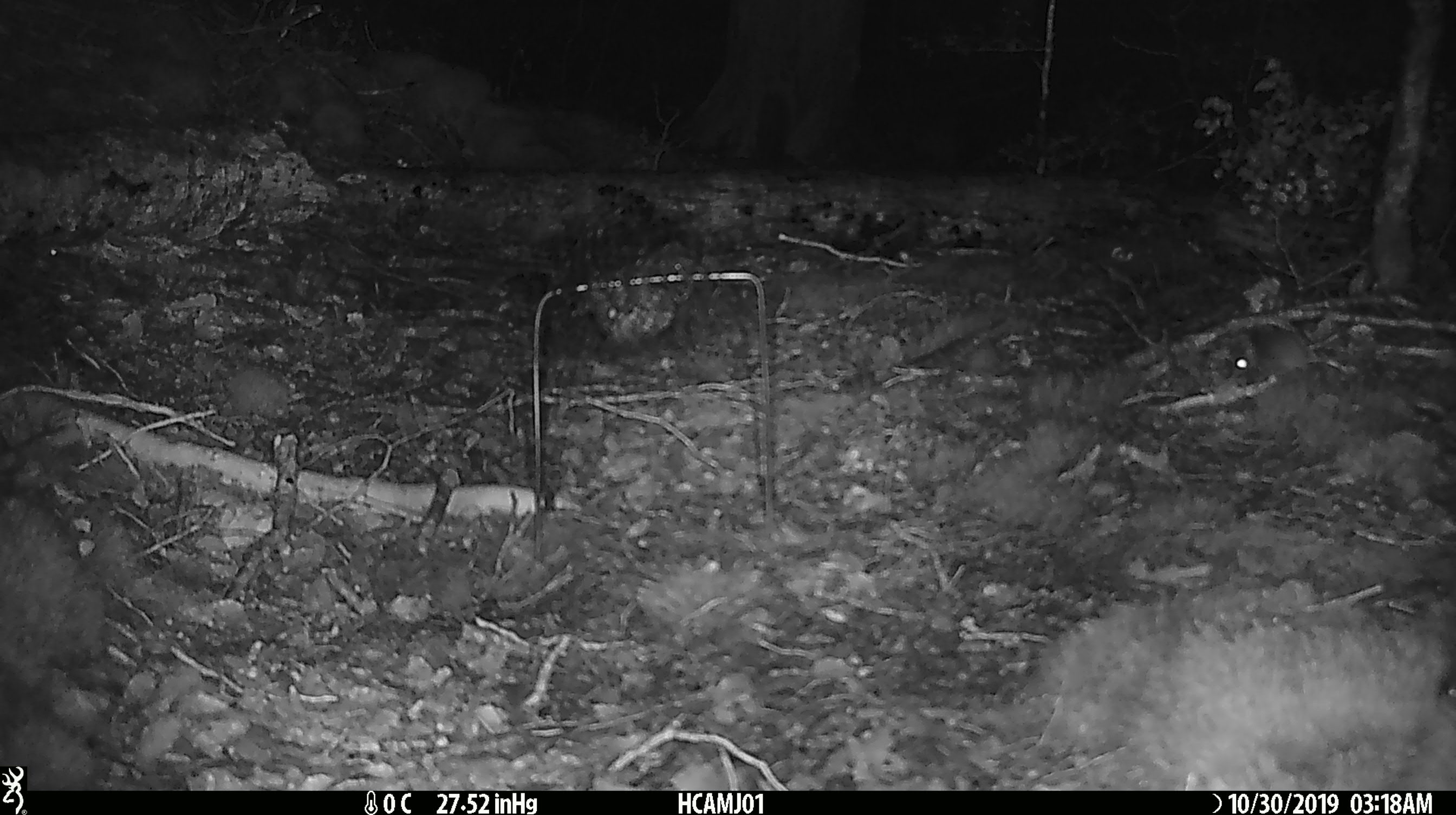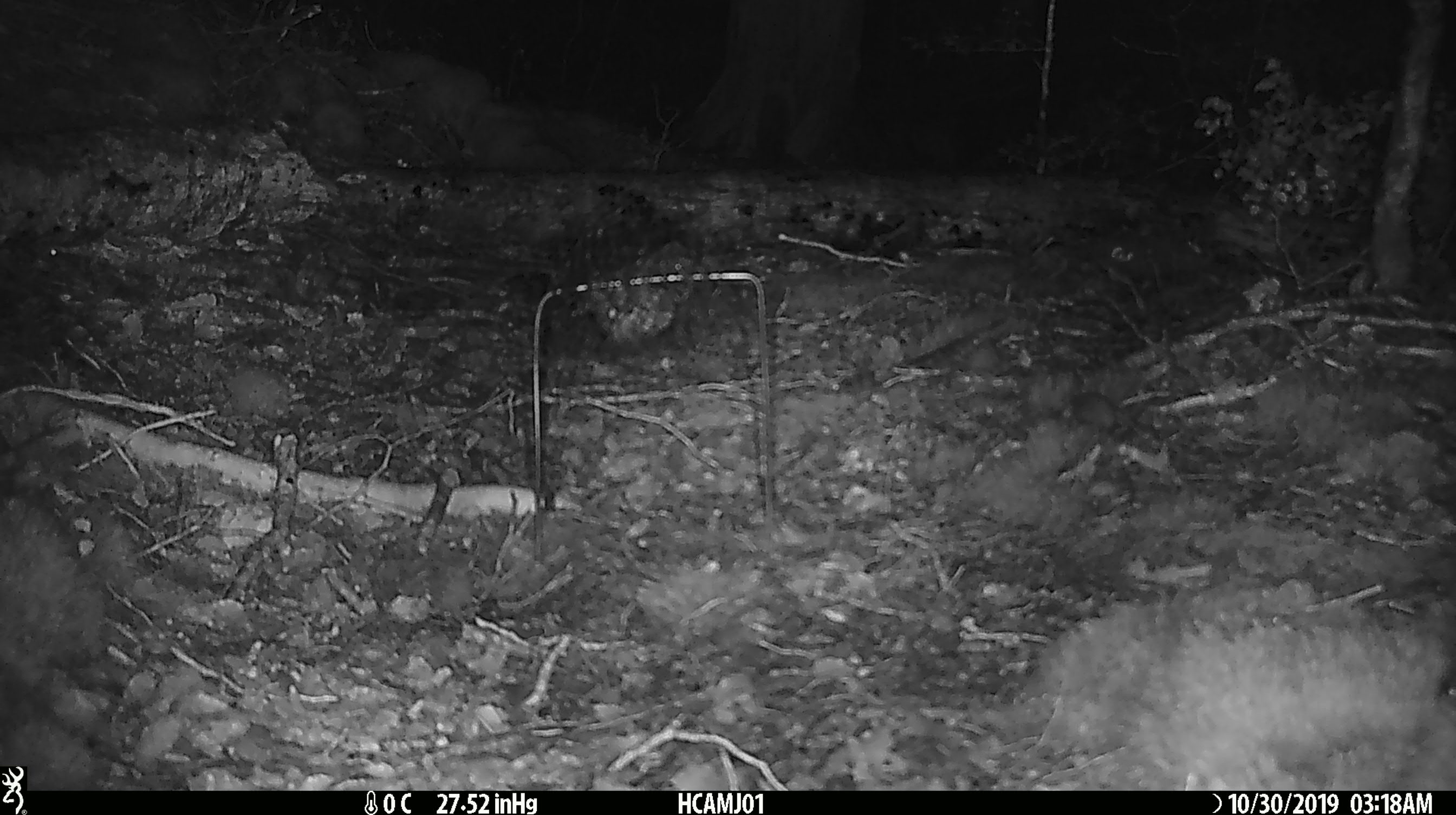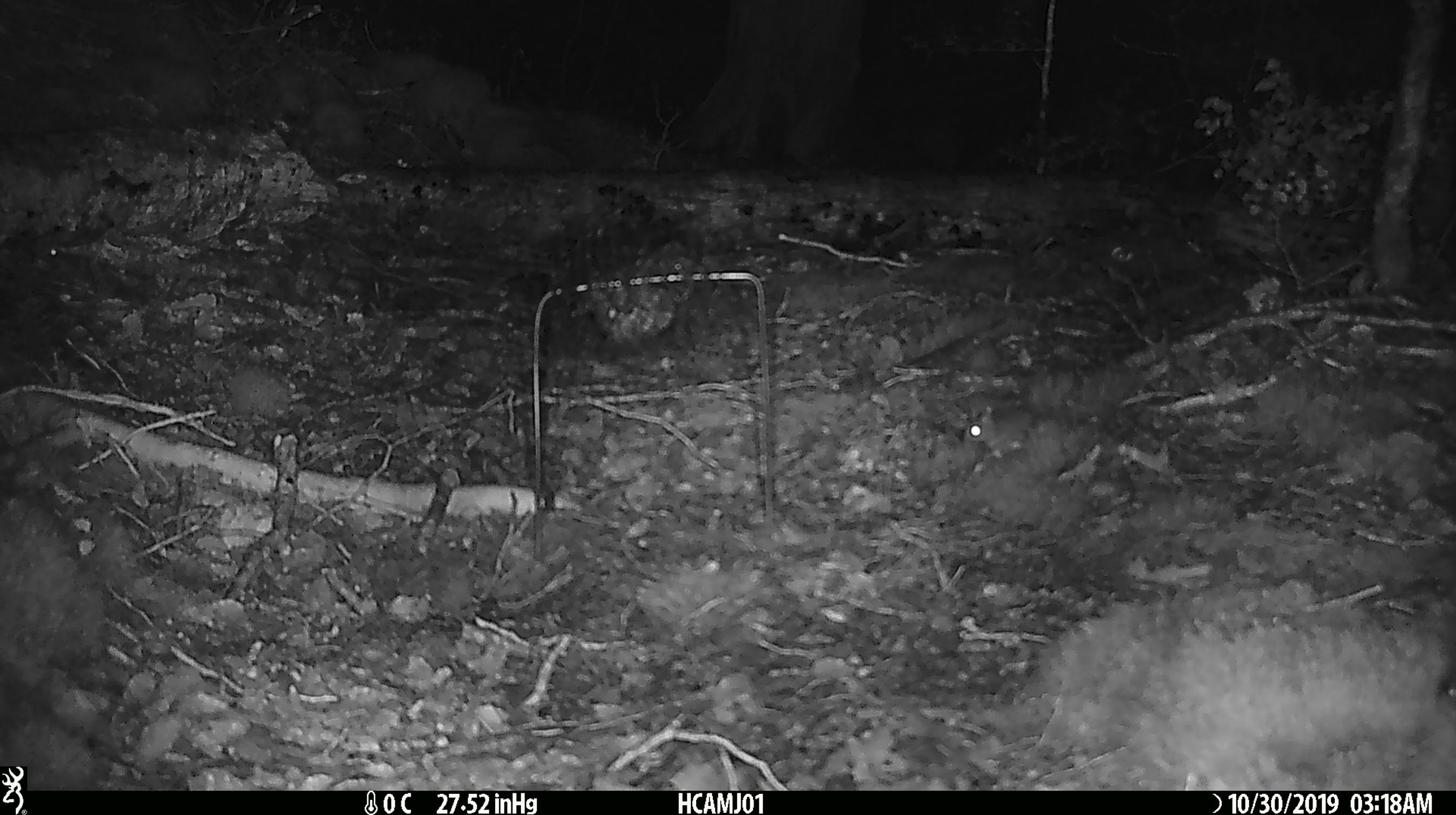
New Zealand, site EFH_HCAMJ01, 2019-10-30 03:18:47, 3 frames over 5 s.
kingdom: Animalia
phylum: Chordata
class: Mammalia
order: Rodentia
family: Muridae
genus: Mus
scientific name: Mus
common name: mouse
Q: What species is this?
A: Mouse (Mus).